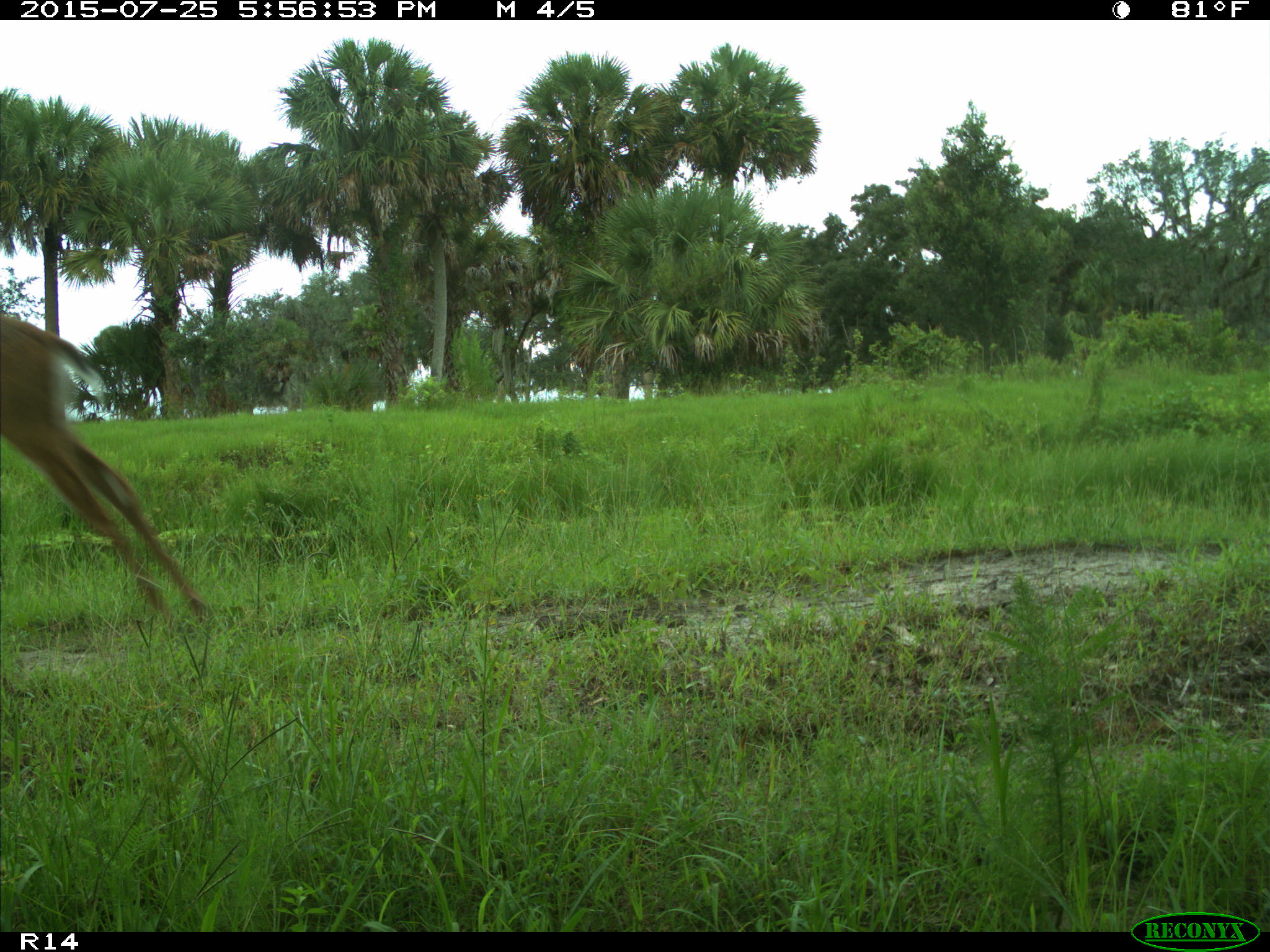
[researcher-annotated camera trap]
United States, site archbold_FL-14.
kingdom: Animalia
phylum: Chordata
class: Mammalia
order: Artiodactyla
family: Cervidae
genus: Odocoileus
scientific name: Odocoileus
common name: deer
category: unidentified deer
Unidentified deer (deer) (Odocoileus).